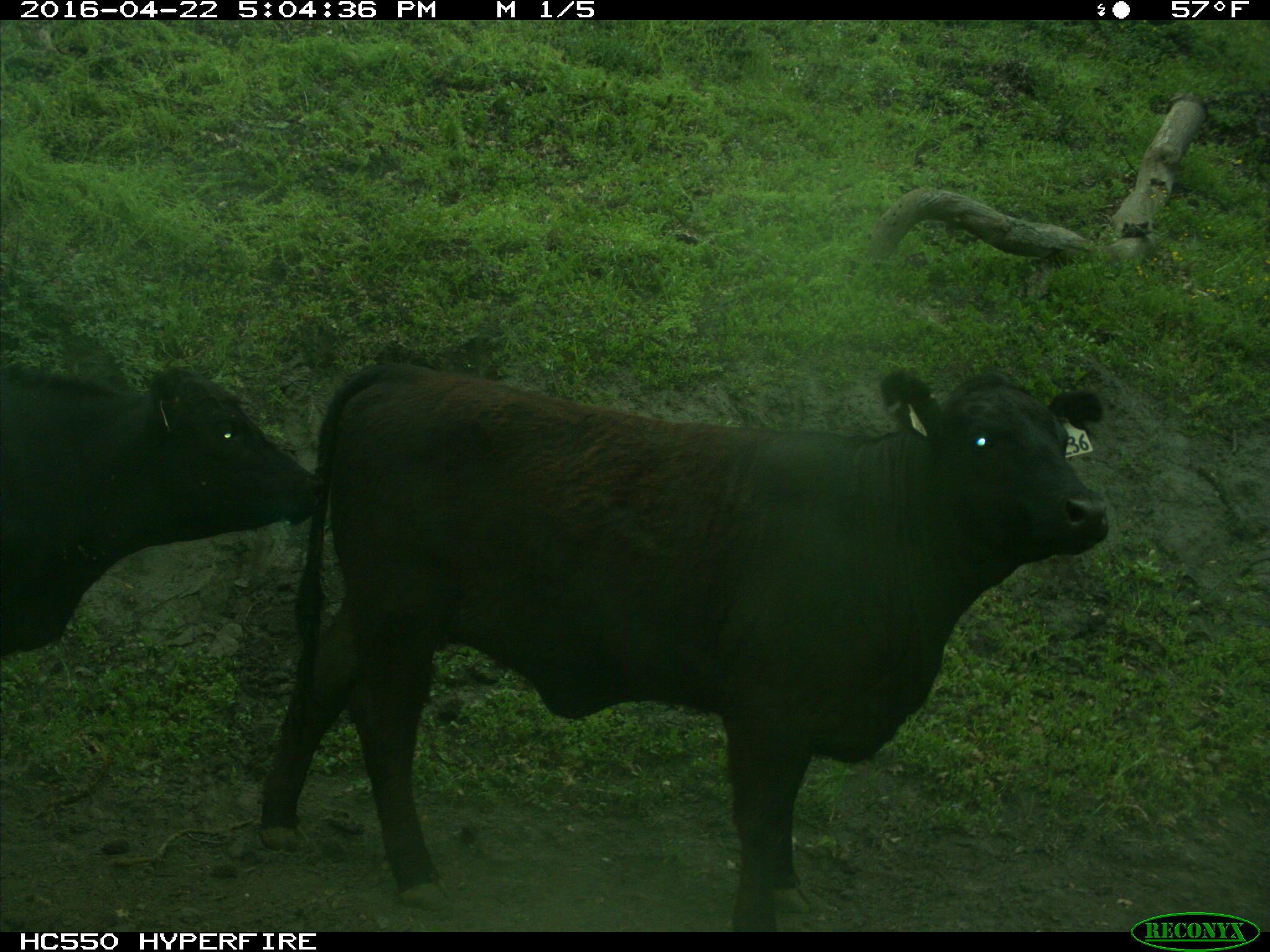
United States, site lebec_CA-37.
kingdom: Animalia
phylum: Chordata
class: Mammalia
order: Artiodactyla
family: Bovidae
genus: Bos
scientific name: Bos taurus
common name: domestic cow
Bos taurus (domestic cow).